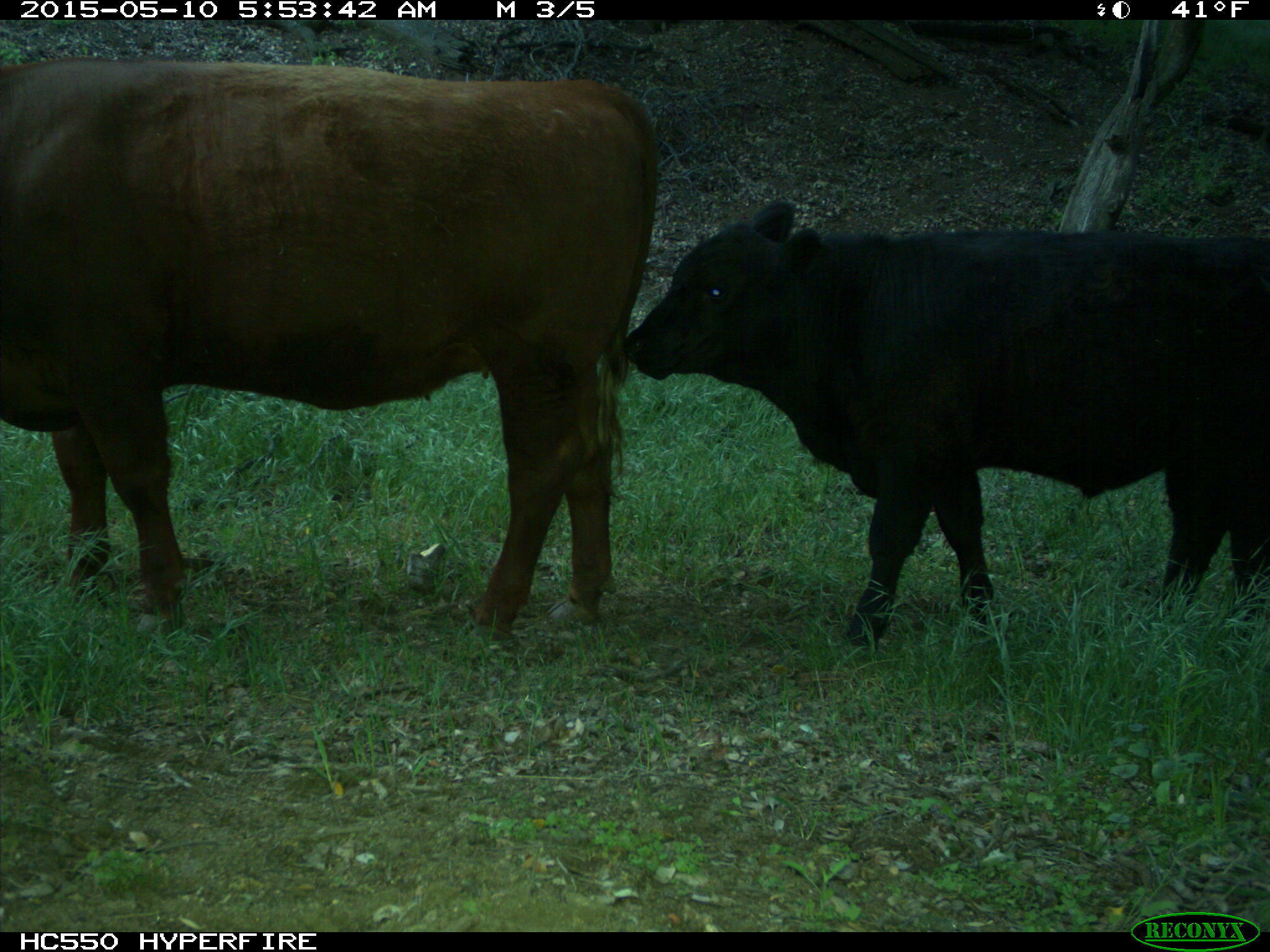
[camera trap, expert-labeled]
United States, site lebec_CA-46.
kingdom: Animalia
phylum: Chordata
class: Mammalia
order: Artiodactyla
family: Bovidae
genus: Bos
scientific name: Bos taurus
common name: domestic cow